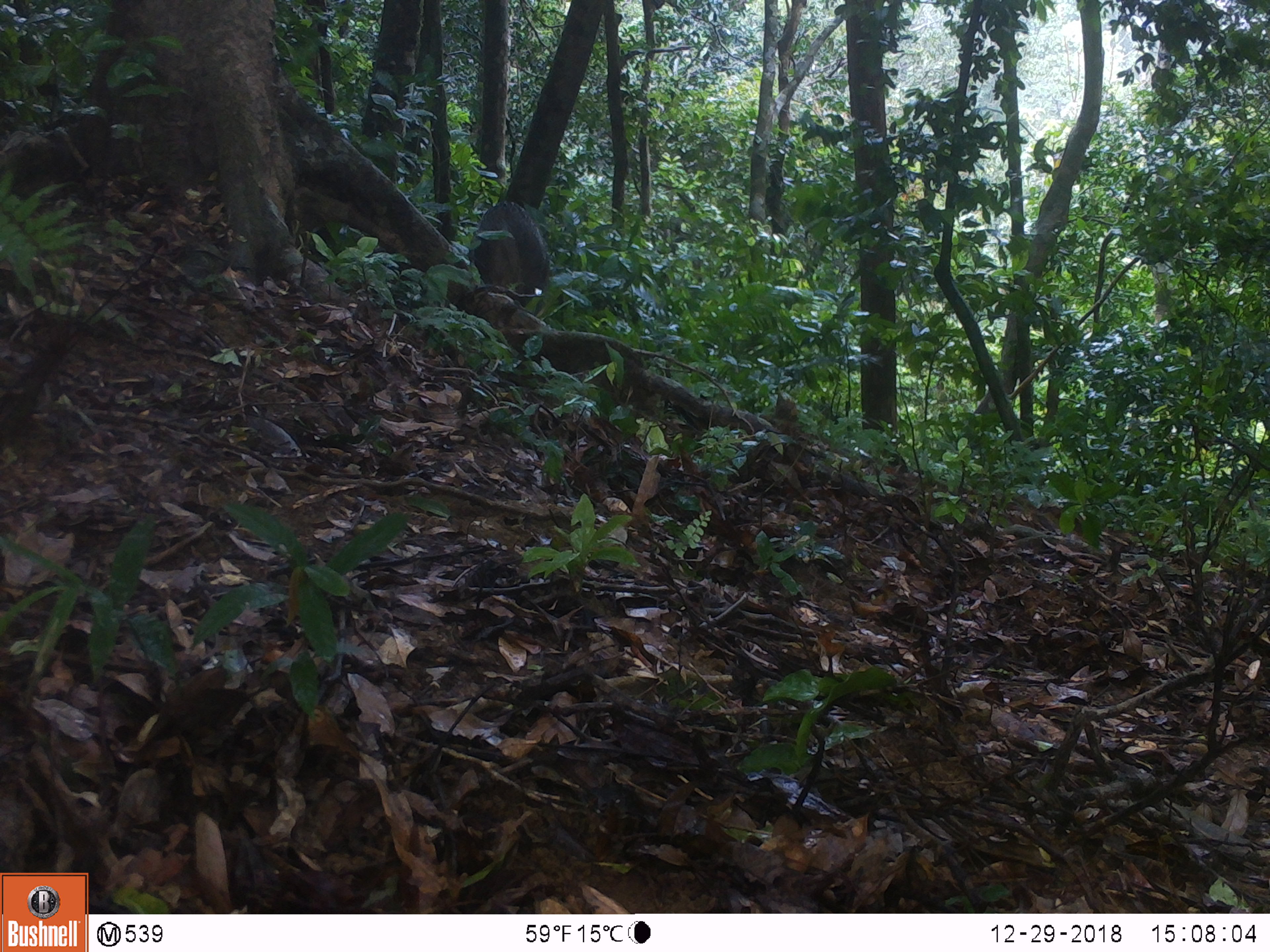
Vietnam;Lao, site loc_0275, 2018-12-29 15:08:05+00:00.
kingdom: Animalia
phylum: Chordata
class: Mammalia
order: Artiodactyla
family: Suidae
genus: Sus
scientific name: Sus scrofa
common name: eurasian wild pig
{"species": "eurasian wild pig (Sus scrofa)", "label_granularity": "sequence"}